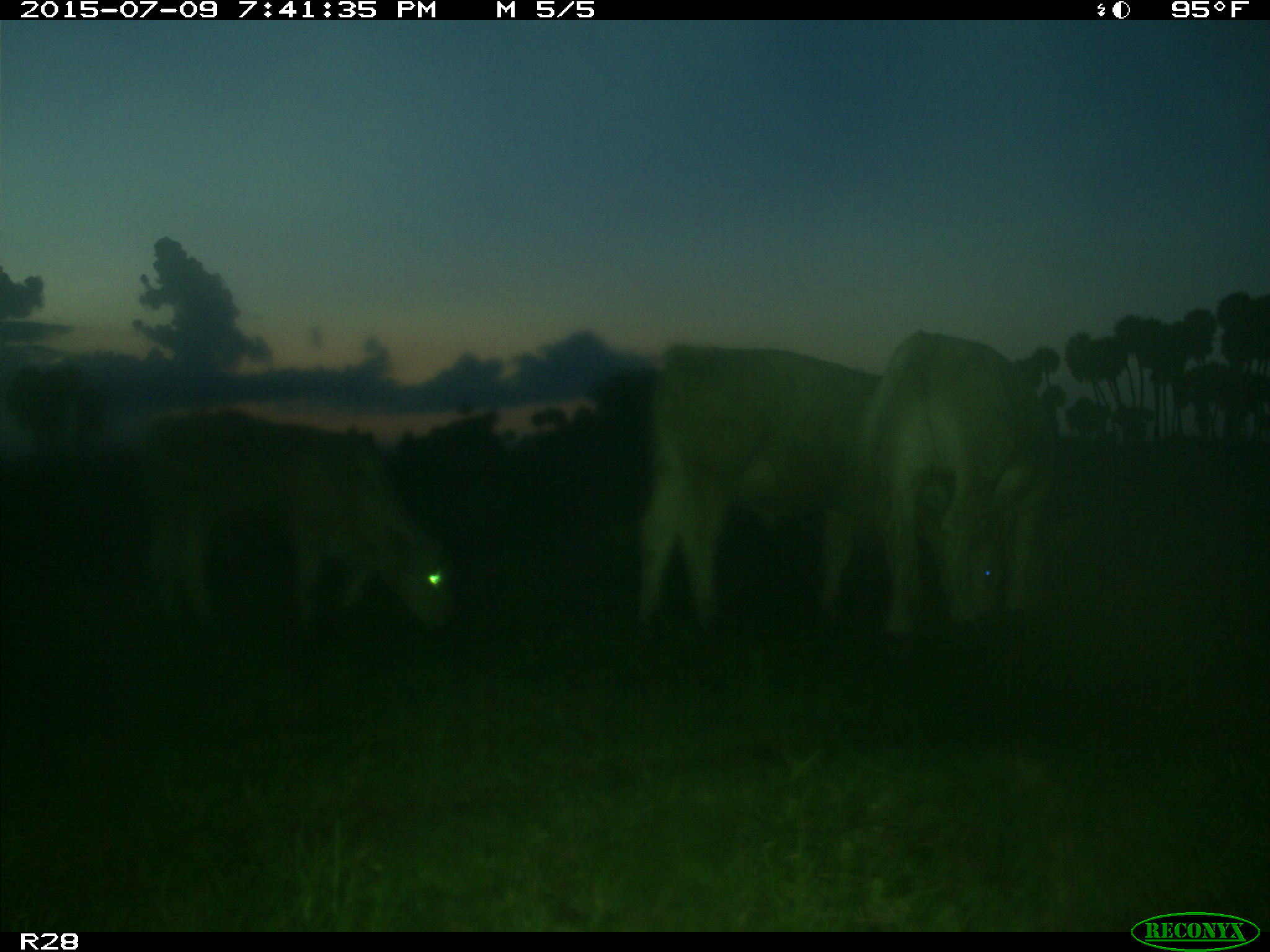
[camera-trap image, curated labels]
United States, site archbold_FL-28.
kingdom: Animalia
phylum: Chordata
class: Mammalia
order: Artiodactyla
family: Bovidae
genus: Bos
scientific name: Bos taurus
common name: domestic cow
Bos taurus (domestic cow).